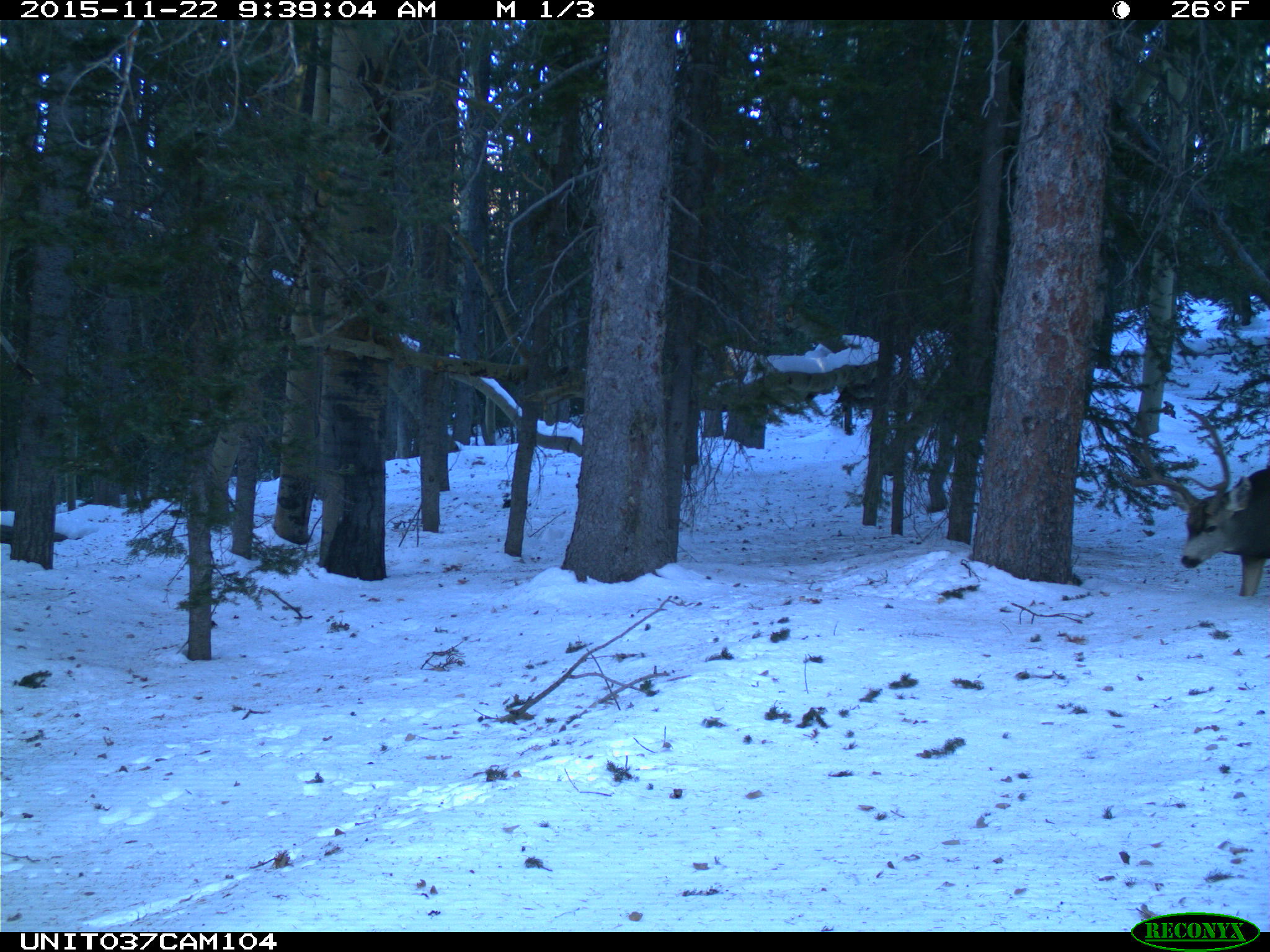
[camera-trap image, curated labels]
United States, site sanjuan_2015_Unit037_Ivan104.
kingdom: Animalia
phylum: Chordata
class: Mammalia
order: Artiodactyla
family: Cervidae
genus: Odocoileus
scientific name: Odocoileus hemionus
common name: mule deer